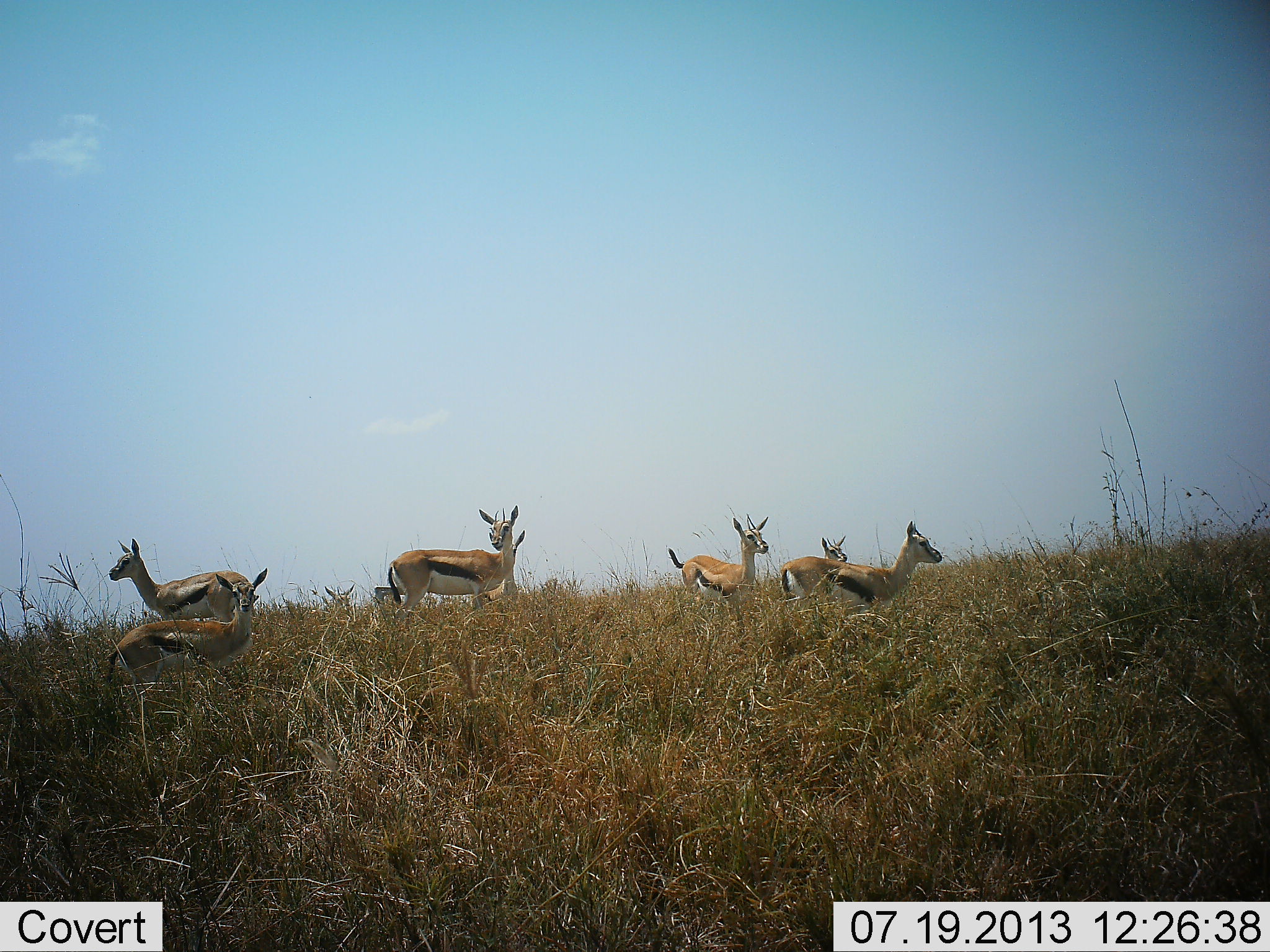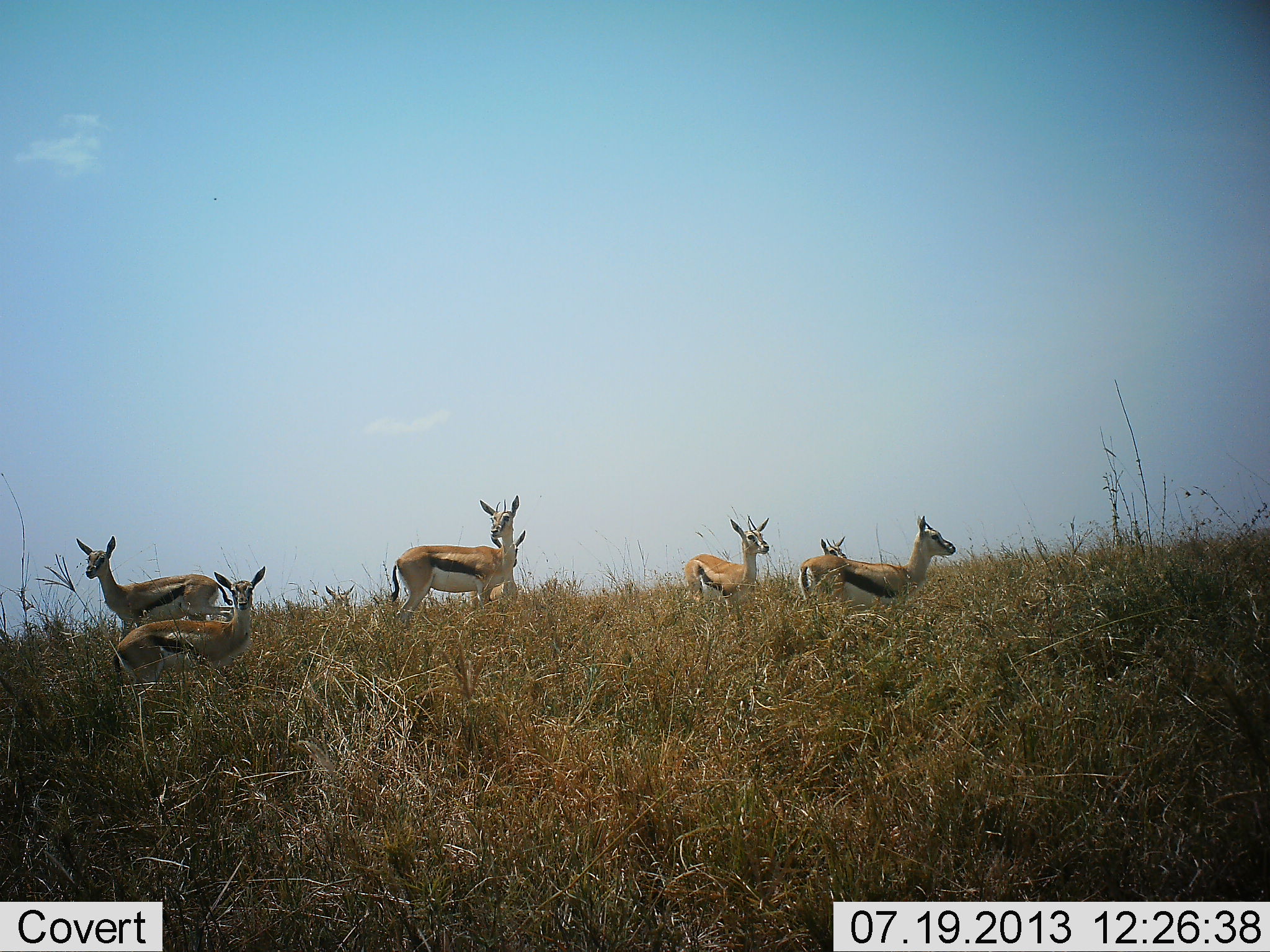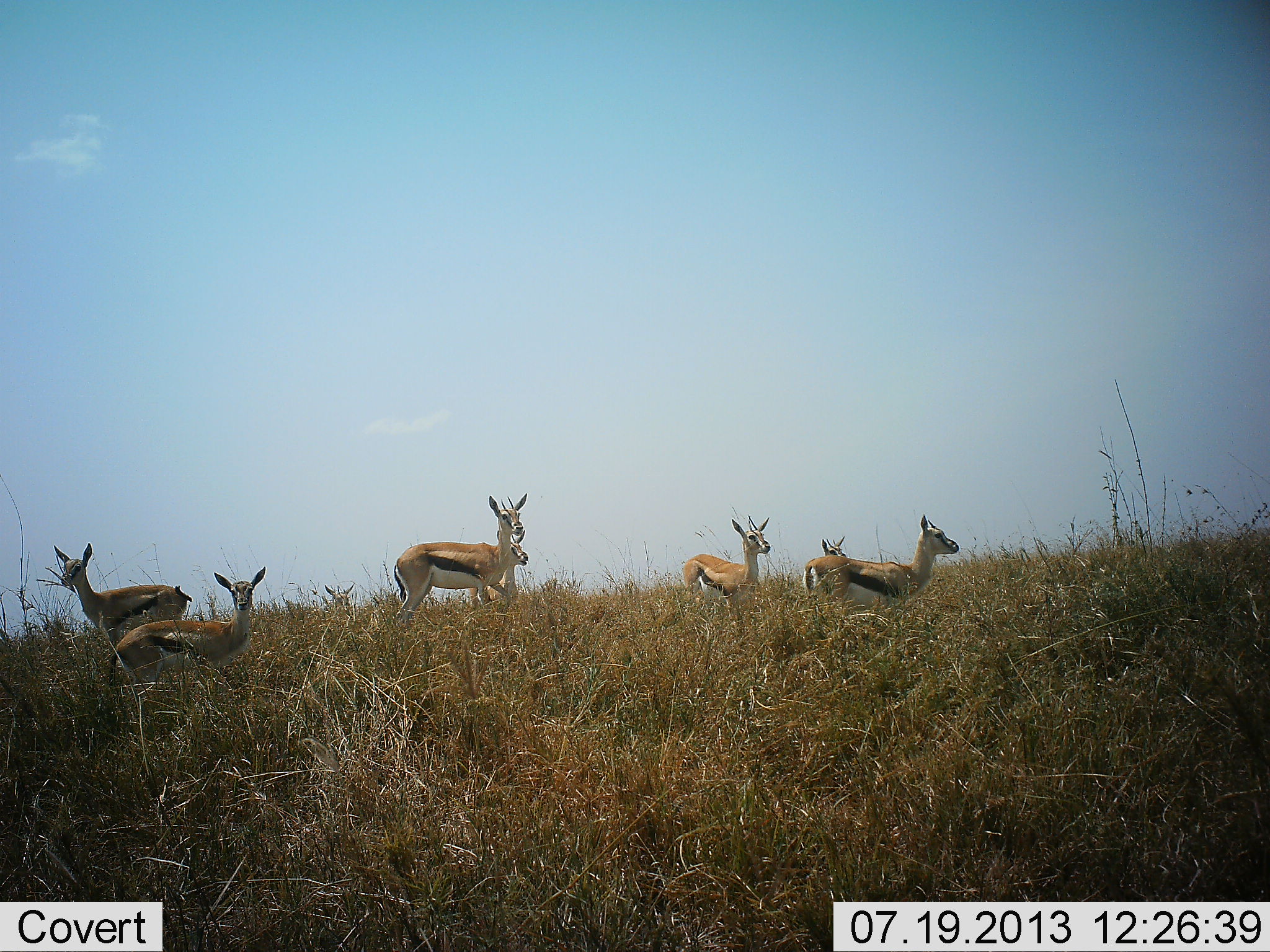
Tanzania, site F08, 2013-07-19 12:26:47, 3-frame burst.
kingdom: Animalia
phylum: Chordata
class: Mammalia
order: Artiodactyla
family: Bovidae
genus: Eudorcas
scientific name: Eudorcas thomsonii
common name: thomson's gazelle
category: gazellethomsons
Gazellethomsons (thomson's gazelle) (Eudorcas thomsonii), count 7. Behavior (volunteer vote fractions): standing 90%, resting 10%, moving 30%, interacting 0%. Young present (vote fraction): 0%. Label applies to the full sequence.